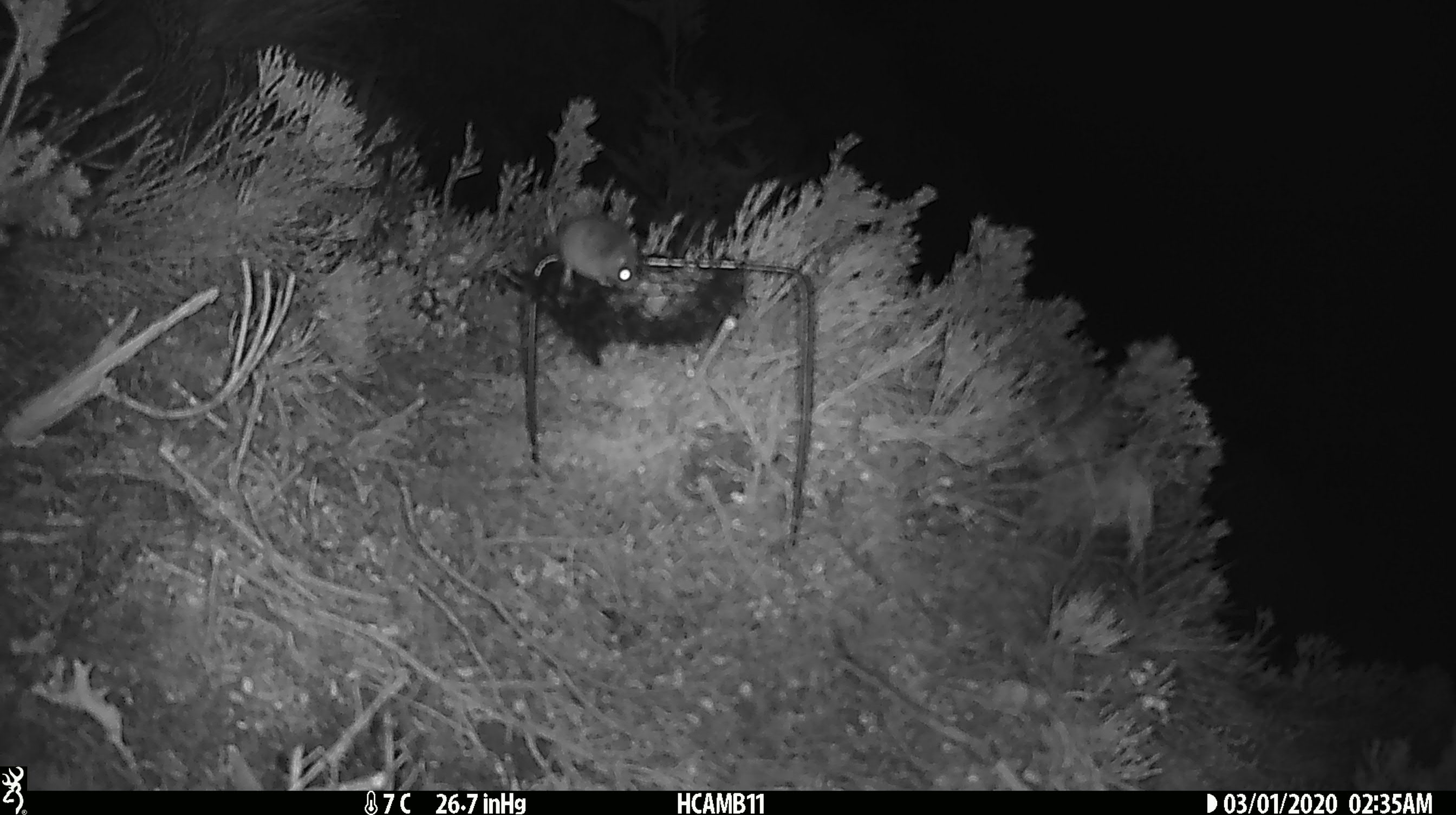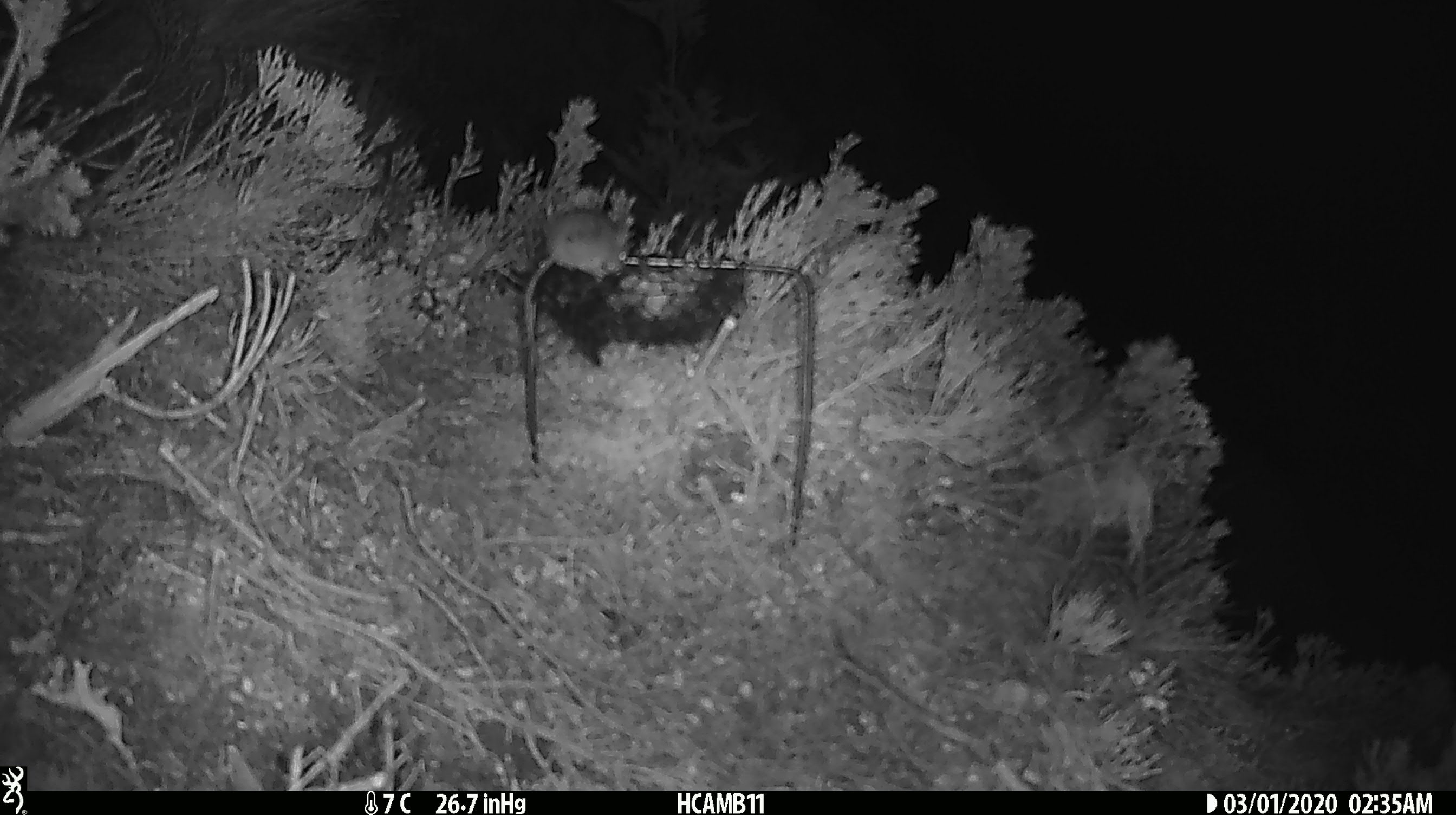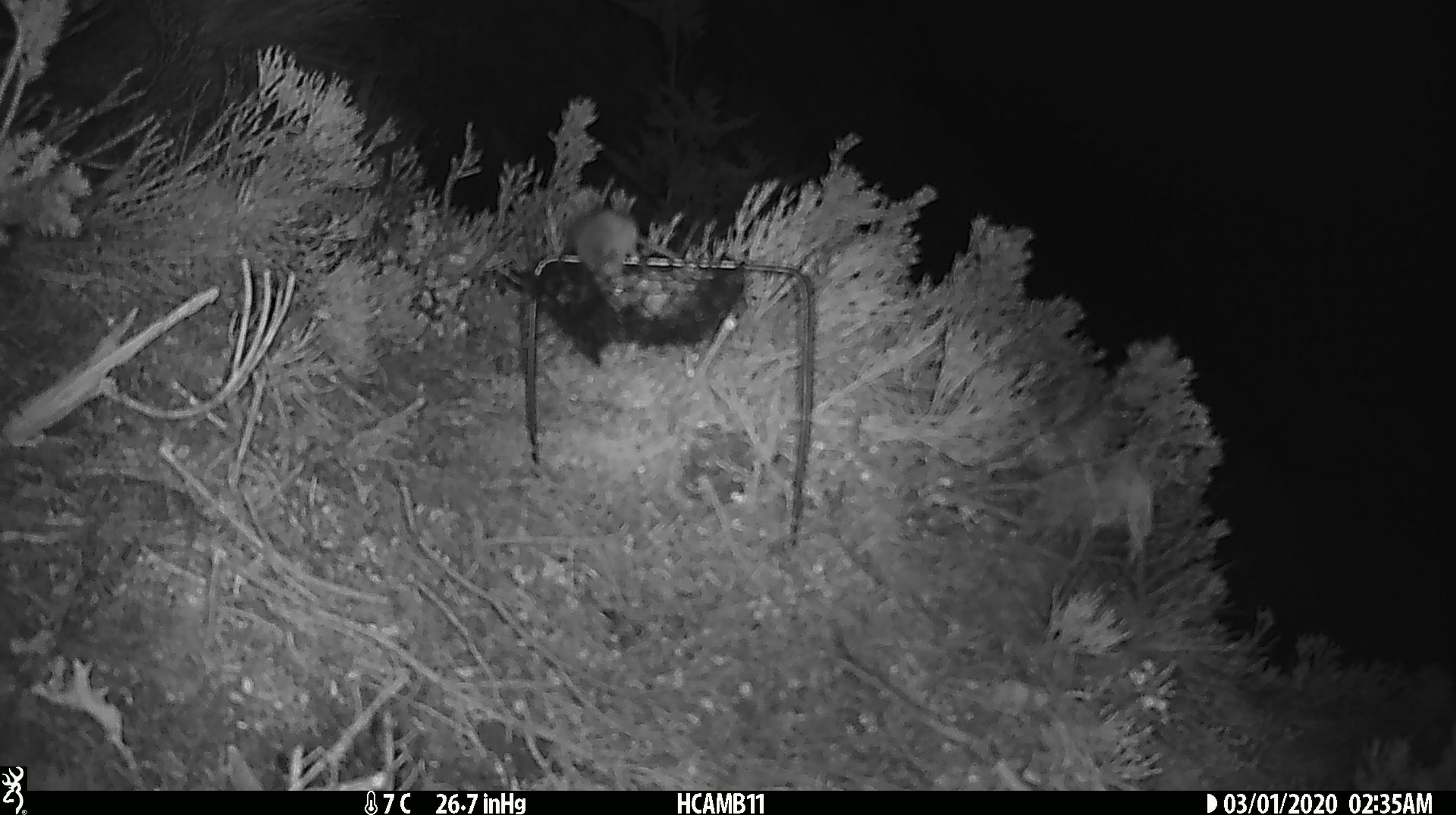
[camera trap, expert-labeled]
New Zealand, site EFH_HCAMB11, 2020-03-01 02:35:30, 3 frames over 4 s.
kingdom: Animalia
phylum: Chordata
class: Mammalia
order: Rodentia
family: Muridae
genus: Mus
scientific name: Mus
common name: mouse